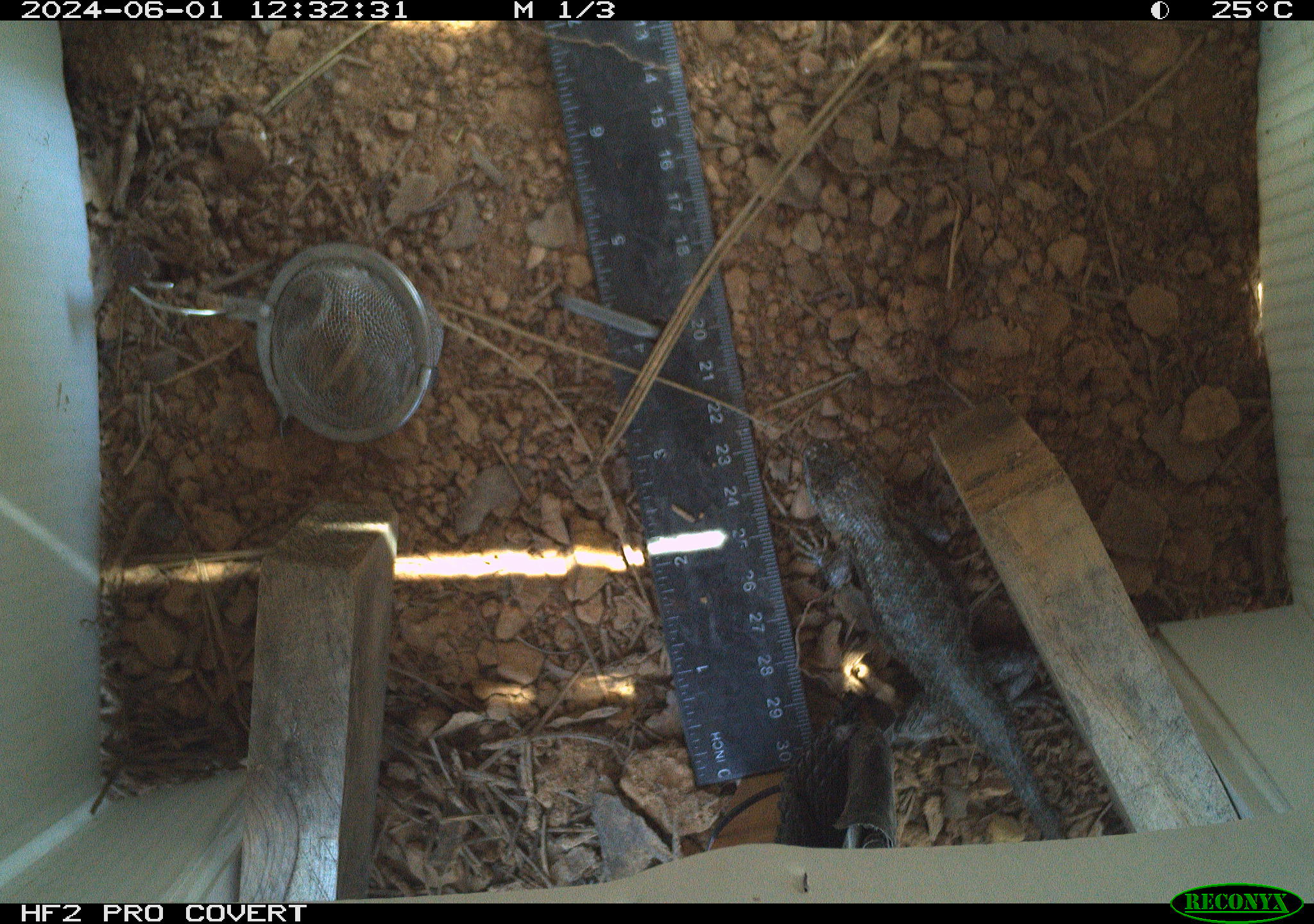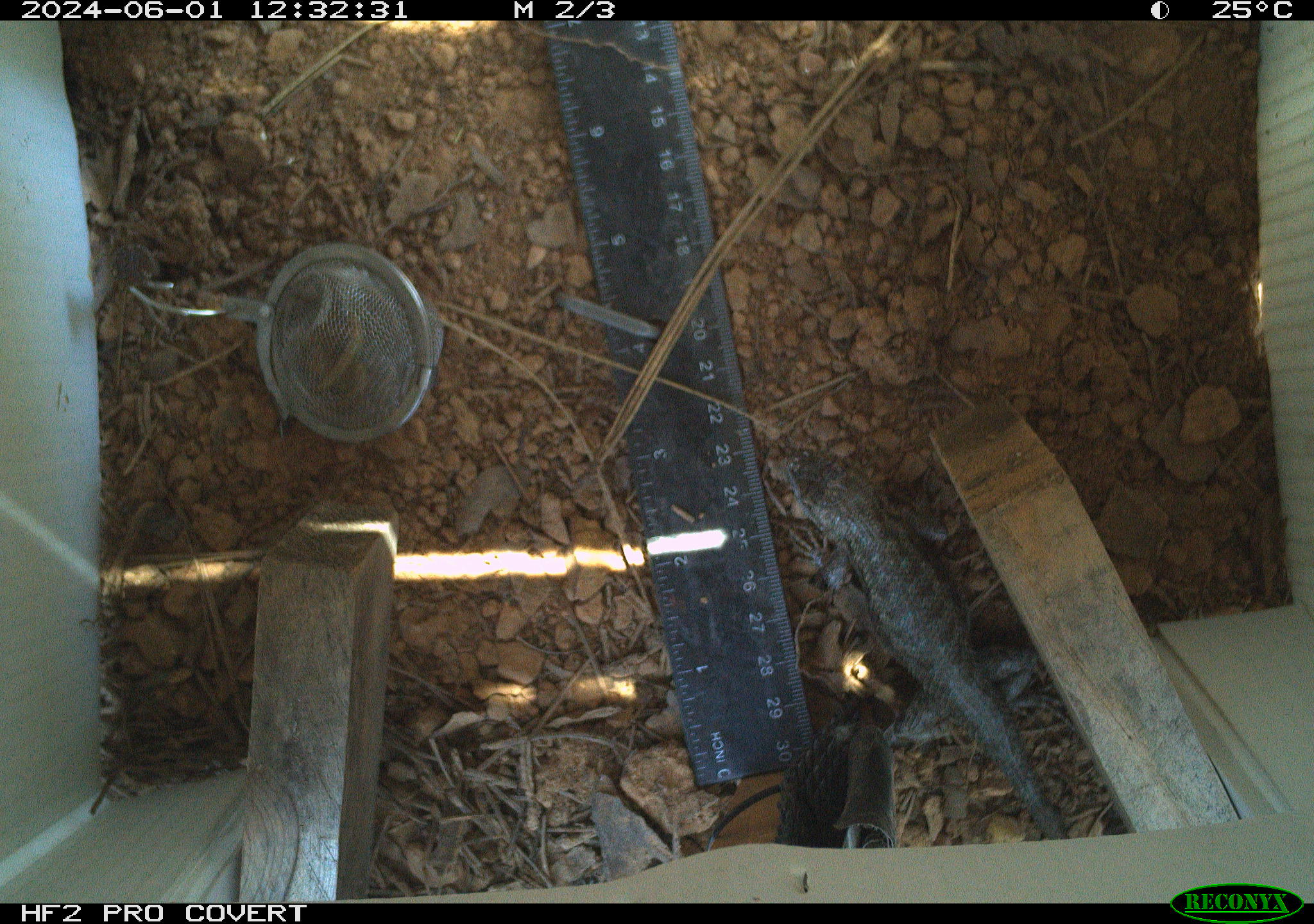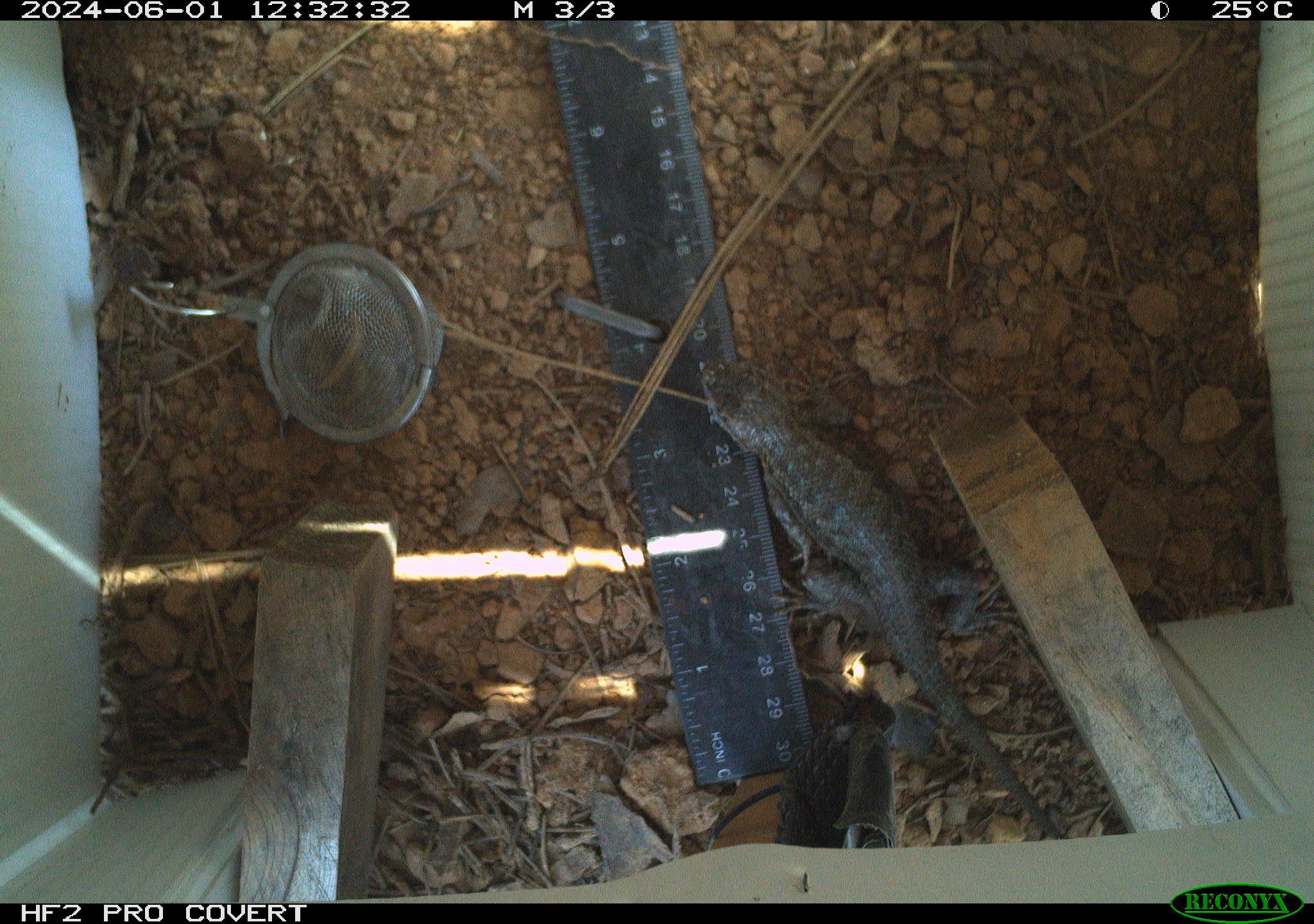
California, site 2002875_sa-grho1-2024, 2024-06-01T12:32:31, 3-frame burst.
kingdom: Animalia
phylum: Chordata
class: Reptilia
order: Squamata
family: Phrynosomatidae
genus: Sceloporus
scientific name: Sceloporus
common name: spiny lizards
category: sceloporus species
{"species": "sceloporus species (spiny lizards) (Sceloporus)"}